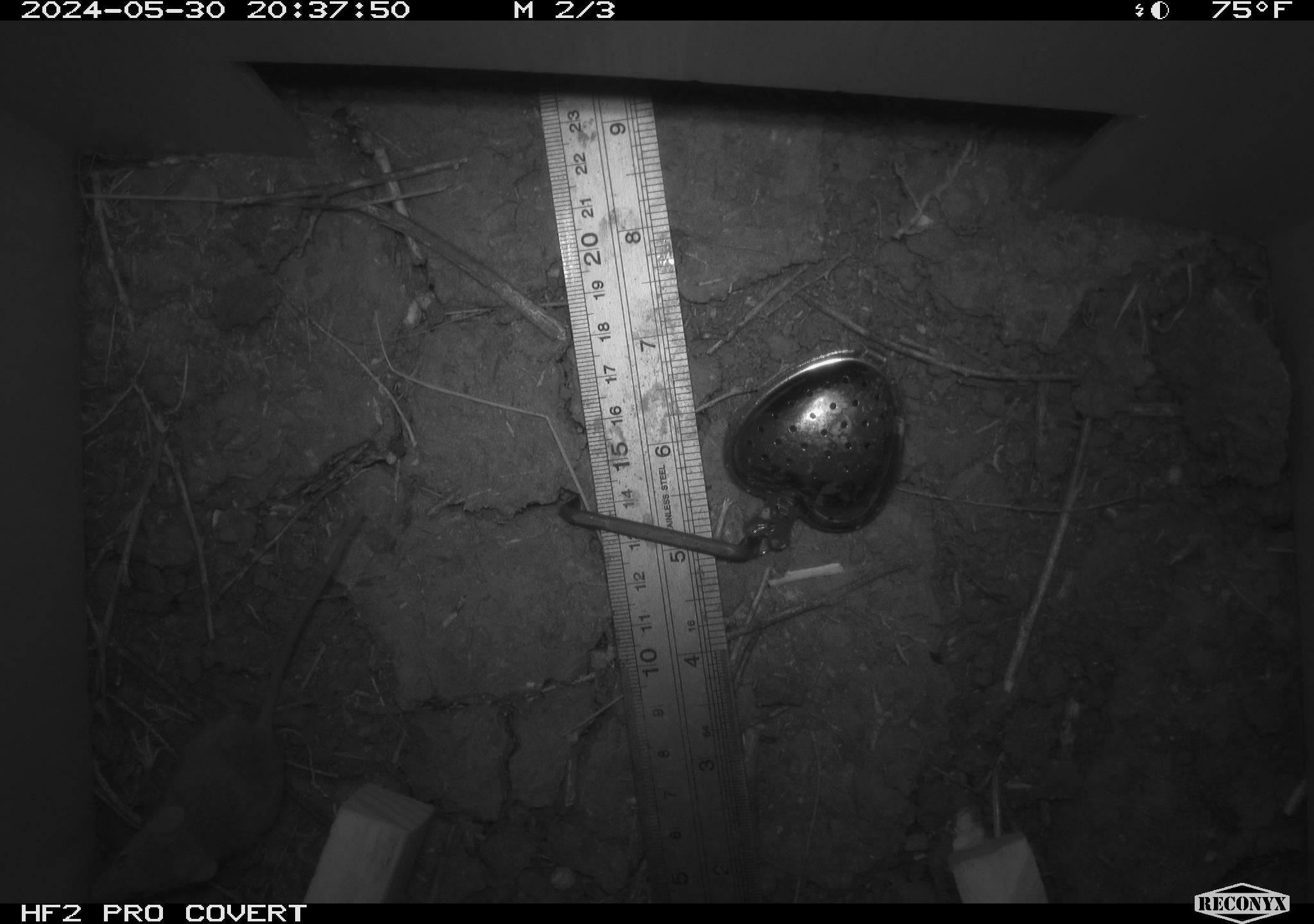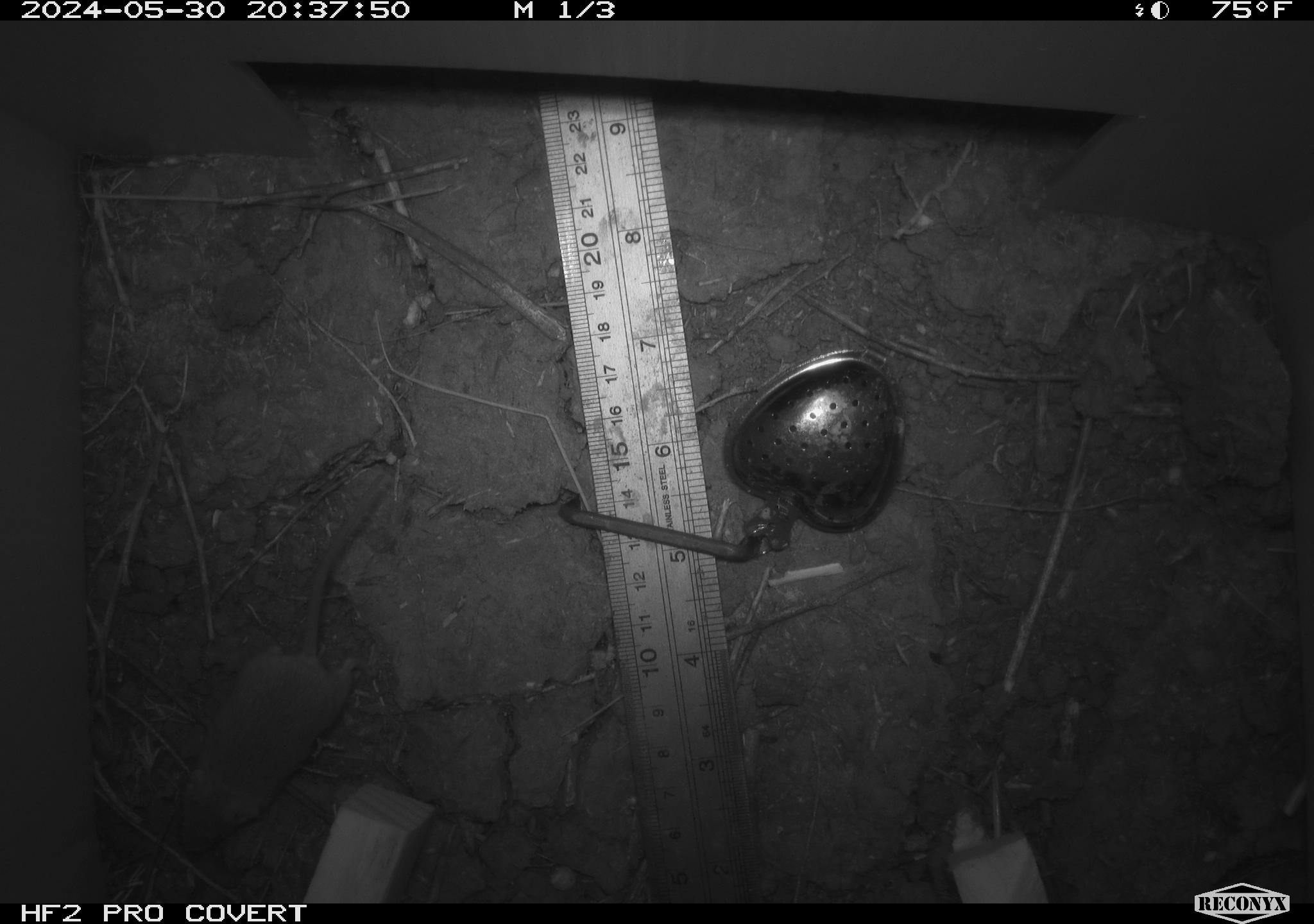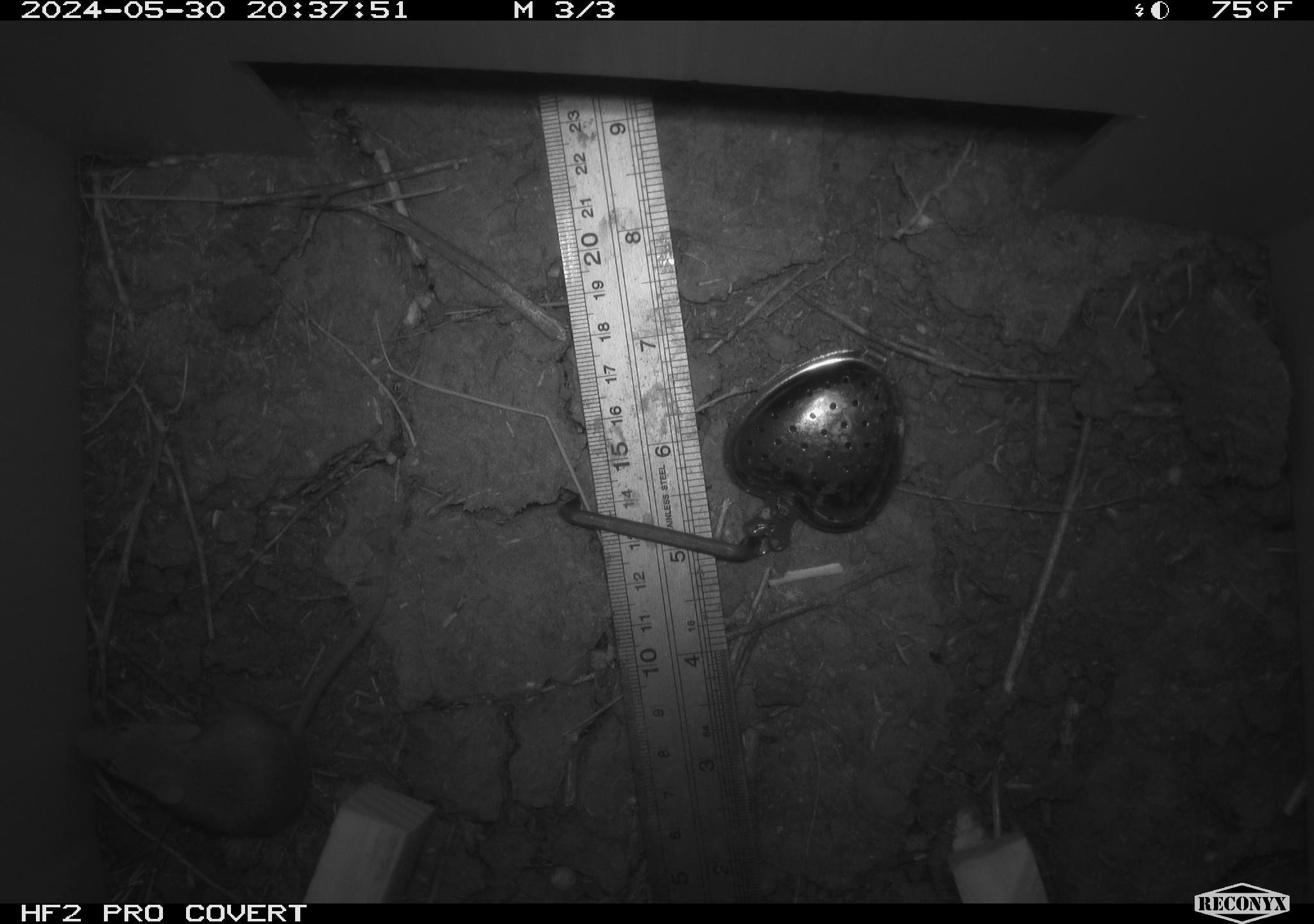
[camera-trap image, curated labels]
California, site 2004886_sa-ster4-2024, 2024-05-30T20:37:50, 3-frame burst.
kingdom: Animalia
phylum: Chordata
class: Mammalia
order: Rodentia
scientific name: Rodentia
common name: mouse species